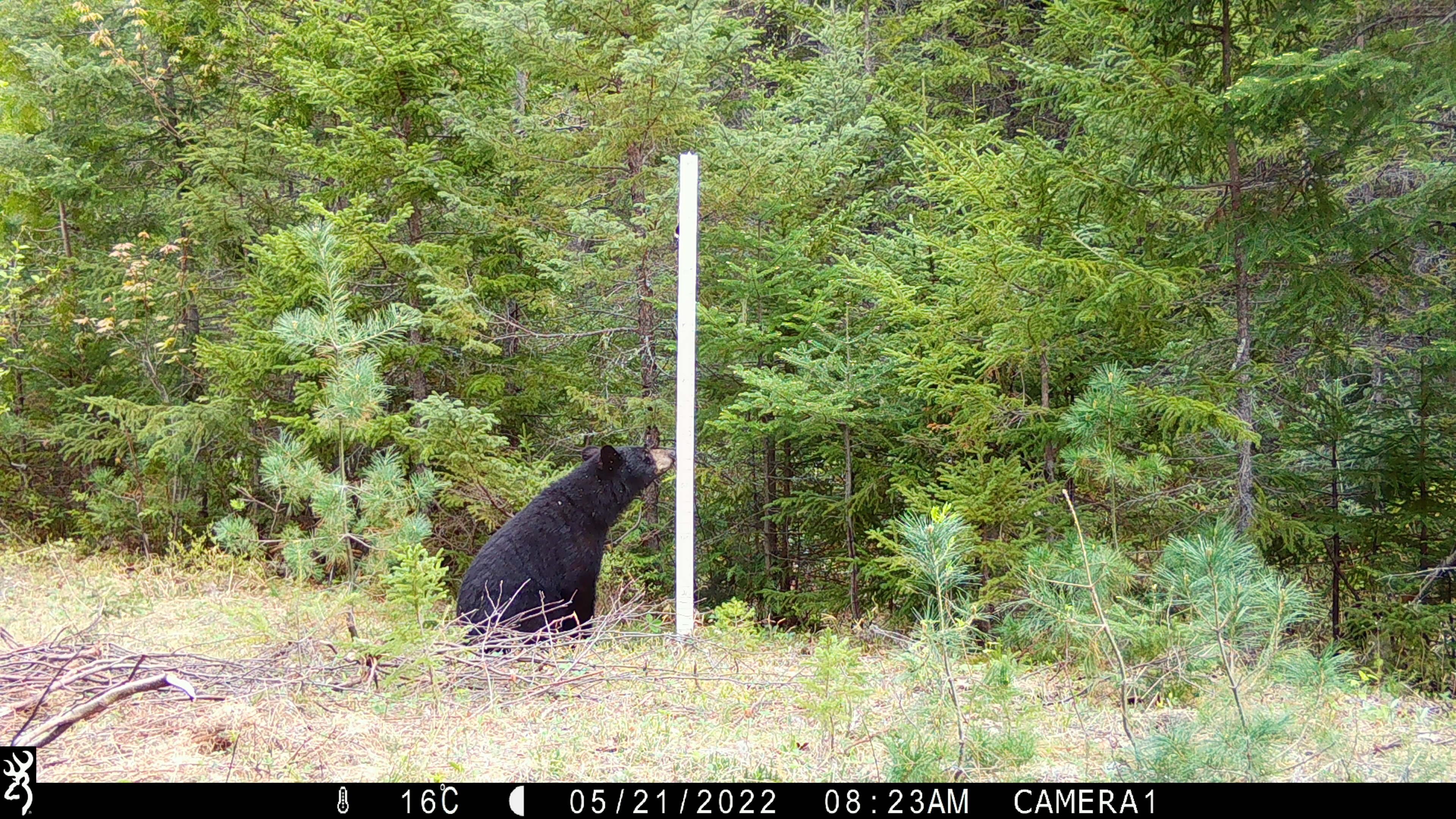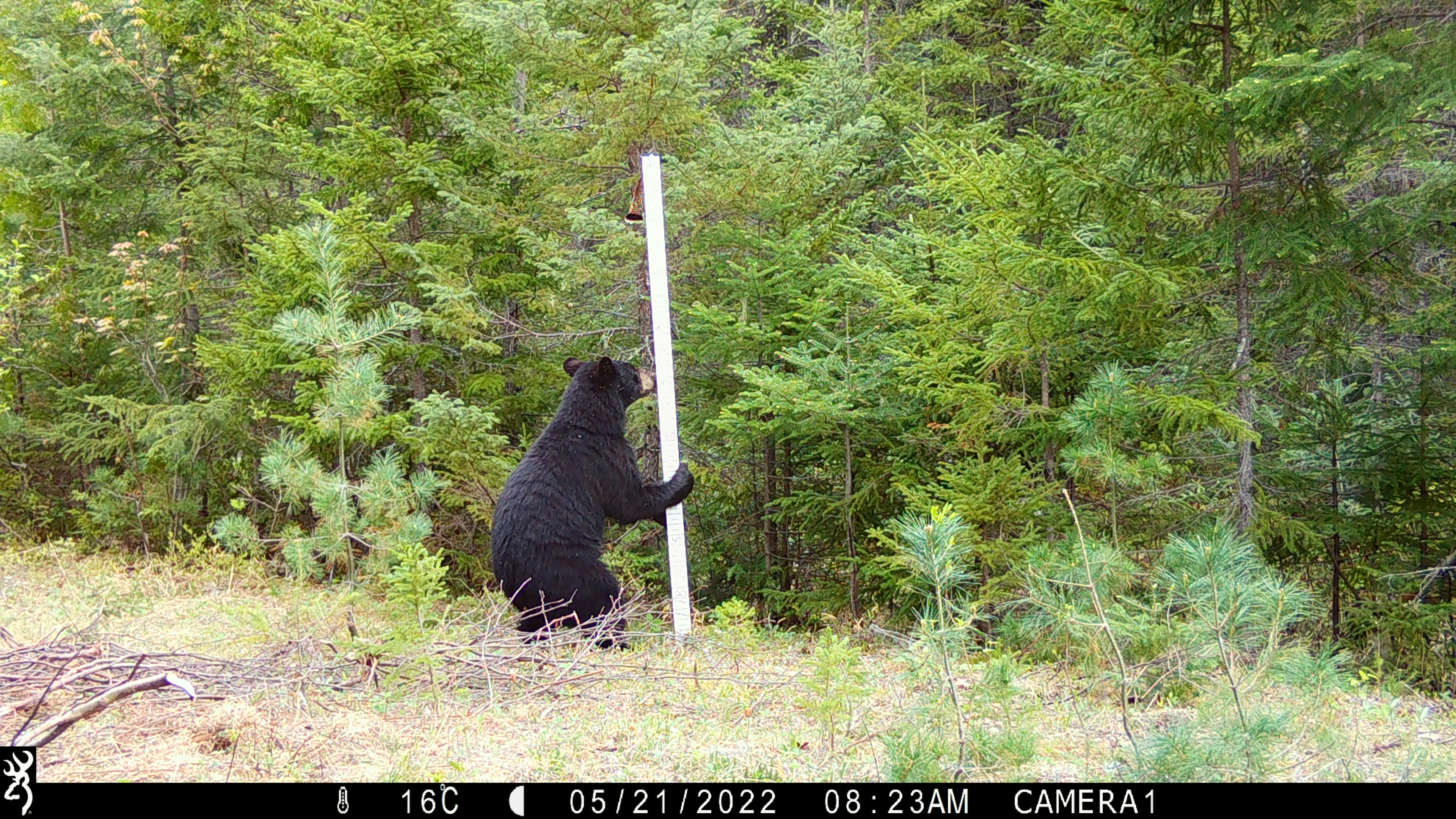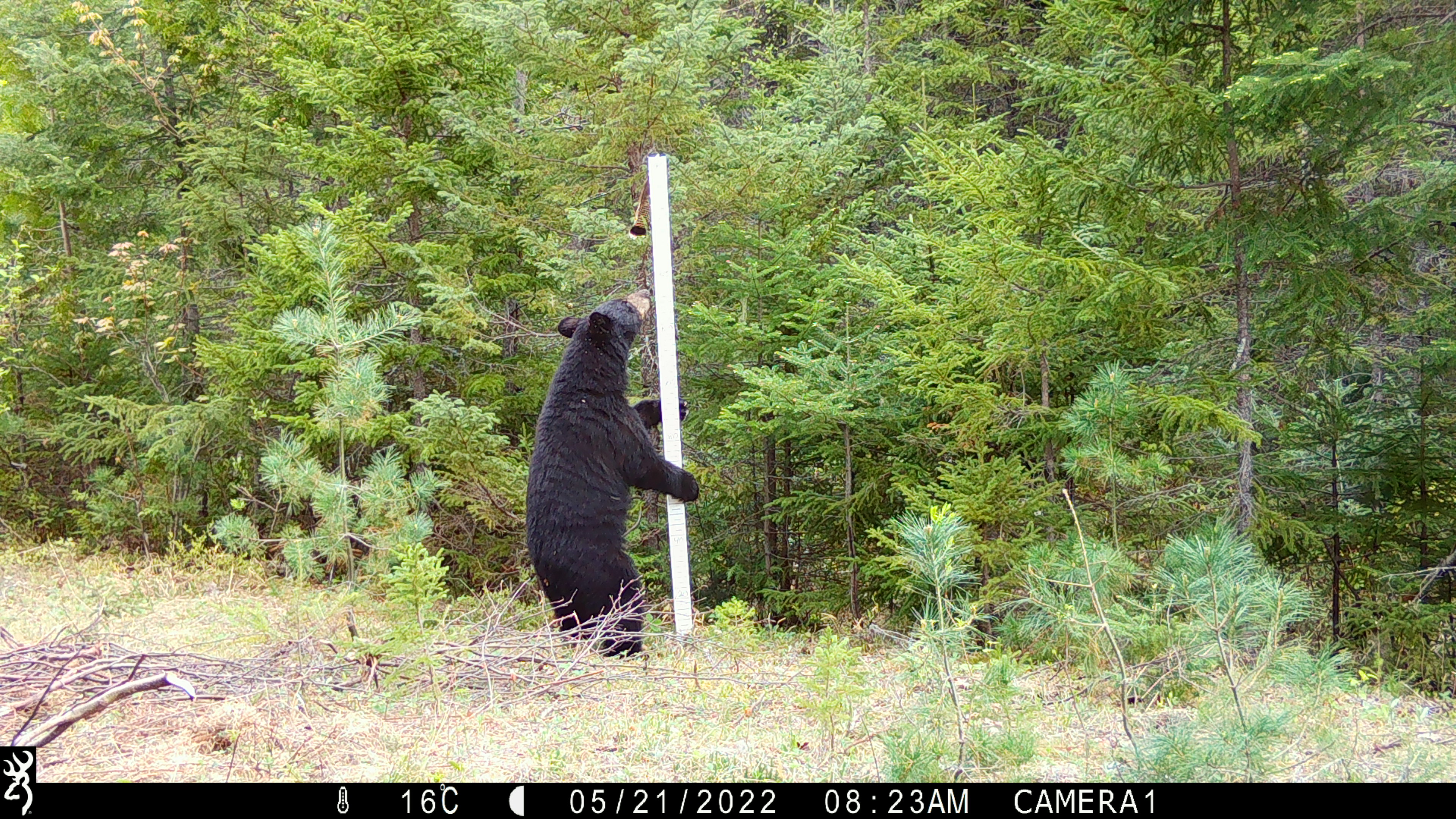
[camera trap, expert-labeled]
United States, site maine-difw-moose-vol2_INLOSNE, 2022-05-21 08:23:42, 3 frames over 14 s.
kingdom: Animalia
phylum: Chordata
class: Mammalia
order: Carnivora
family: Ursidae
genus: Ursus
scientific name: Ursus americanus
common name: black bear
Black bear (Ursus americanus).